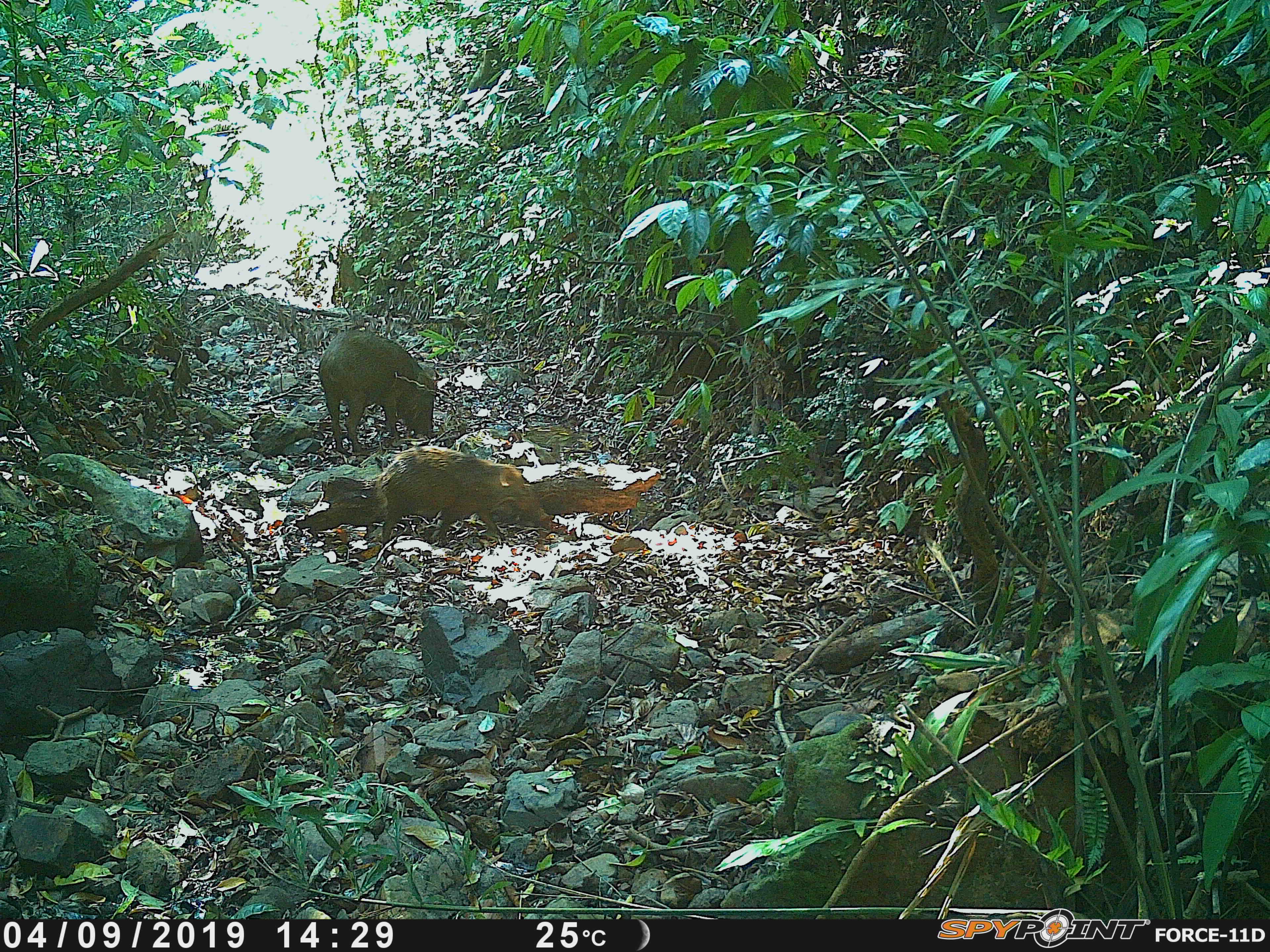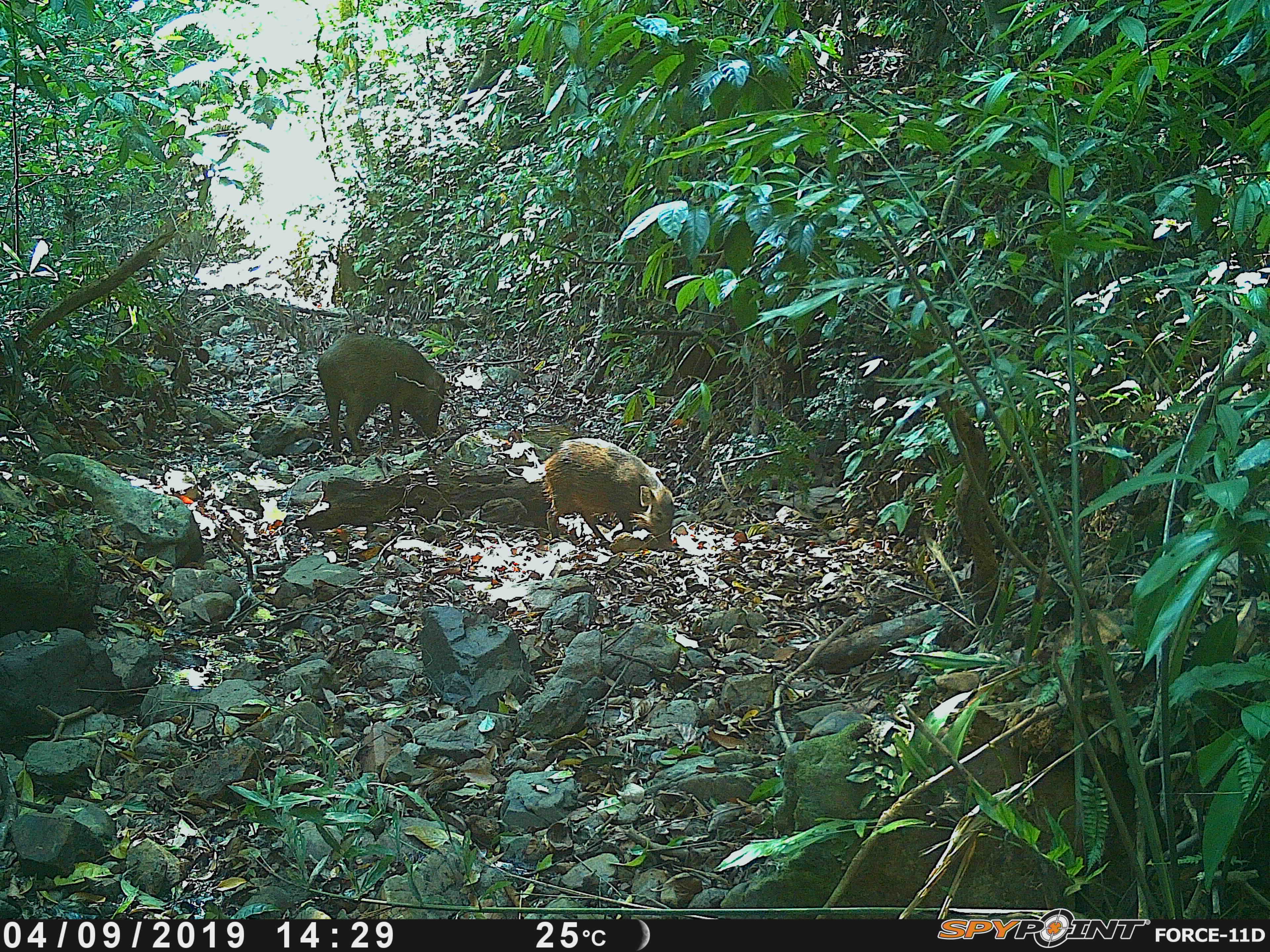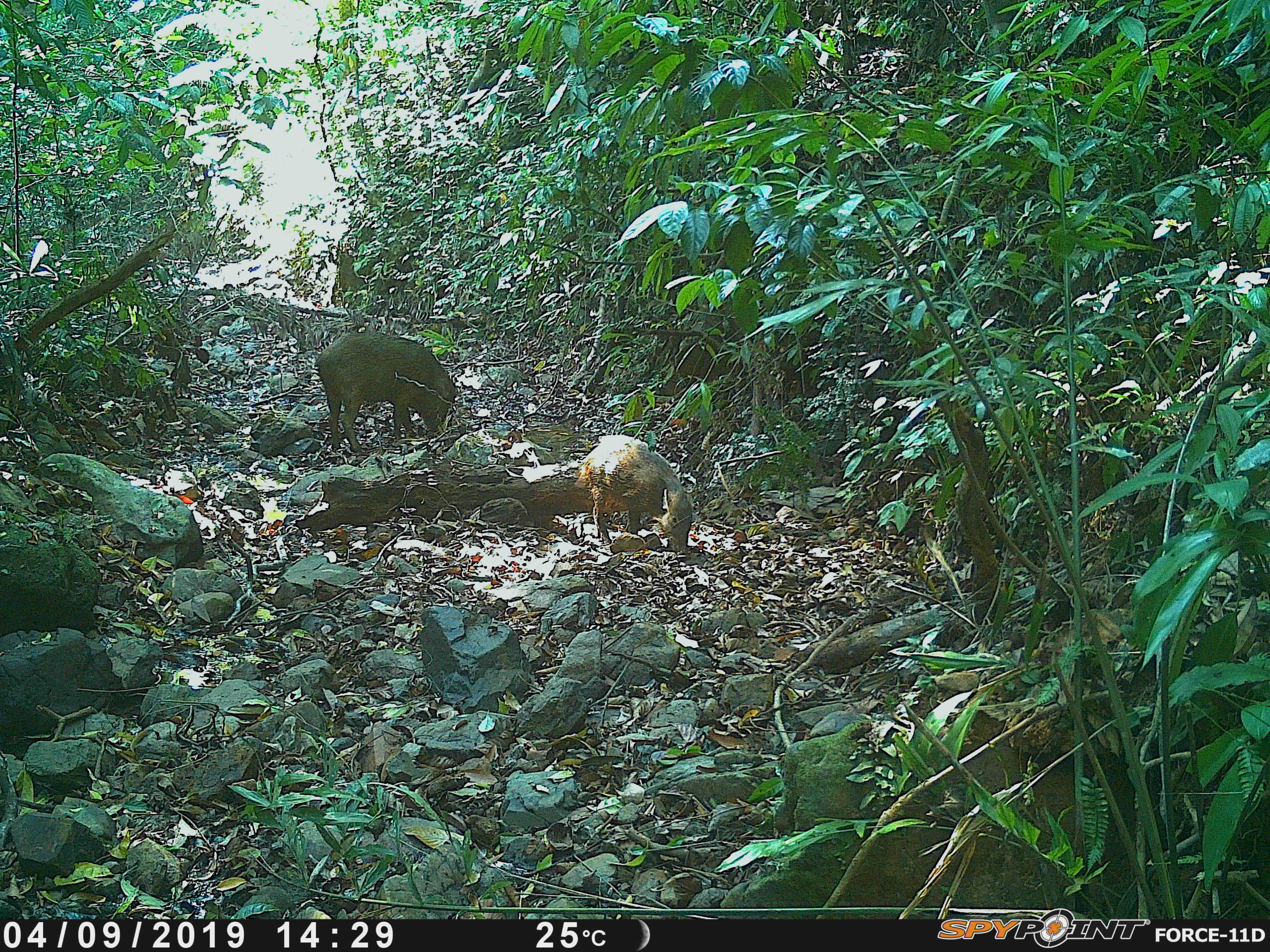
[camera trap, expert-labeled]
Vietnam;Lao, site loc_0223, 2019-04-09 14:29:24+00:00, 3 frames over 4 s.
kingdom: Animalia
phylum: Chordata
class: Mammalia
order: Artiodactyla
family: Suidae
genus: Sus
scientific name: Sus scrofa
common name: eurasian wild pig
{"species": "eurasian wild pig (Sus scrofa)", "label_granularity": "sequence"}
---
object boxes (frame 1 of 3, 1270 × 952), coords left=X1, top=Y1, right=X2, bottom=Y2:
eurasian wild pig: left=372, top=445, right=553, bottom=552; left=318, top=329, right=435, bottom=456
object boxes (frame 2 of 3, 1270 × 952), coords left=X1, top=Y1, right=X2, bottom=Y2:
eurasian wild pig: left=316, top=332, right=445, bottom=453; left=538, top=438, right=674, bottom=544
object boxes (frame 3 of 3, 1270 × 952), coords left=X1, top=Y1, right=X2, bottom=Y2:
eurasian wild pig: left=315, top=330, right=456, bottom=454; left=581, top=438, right=692, bottom=554